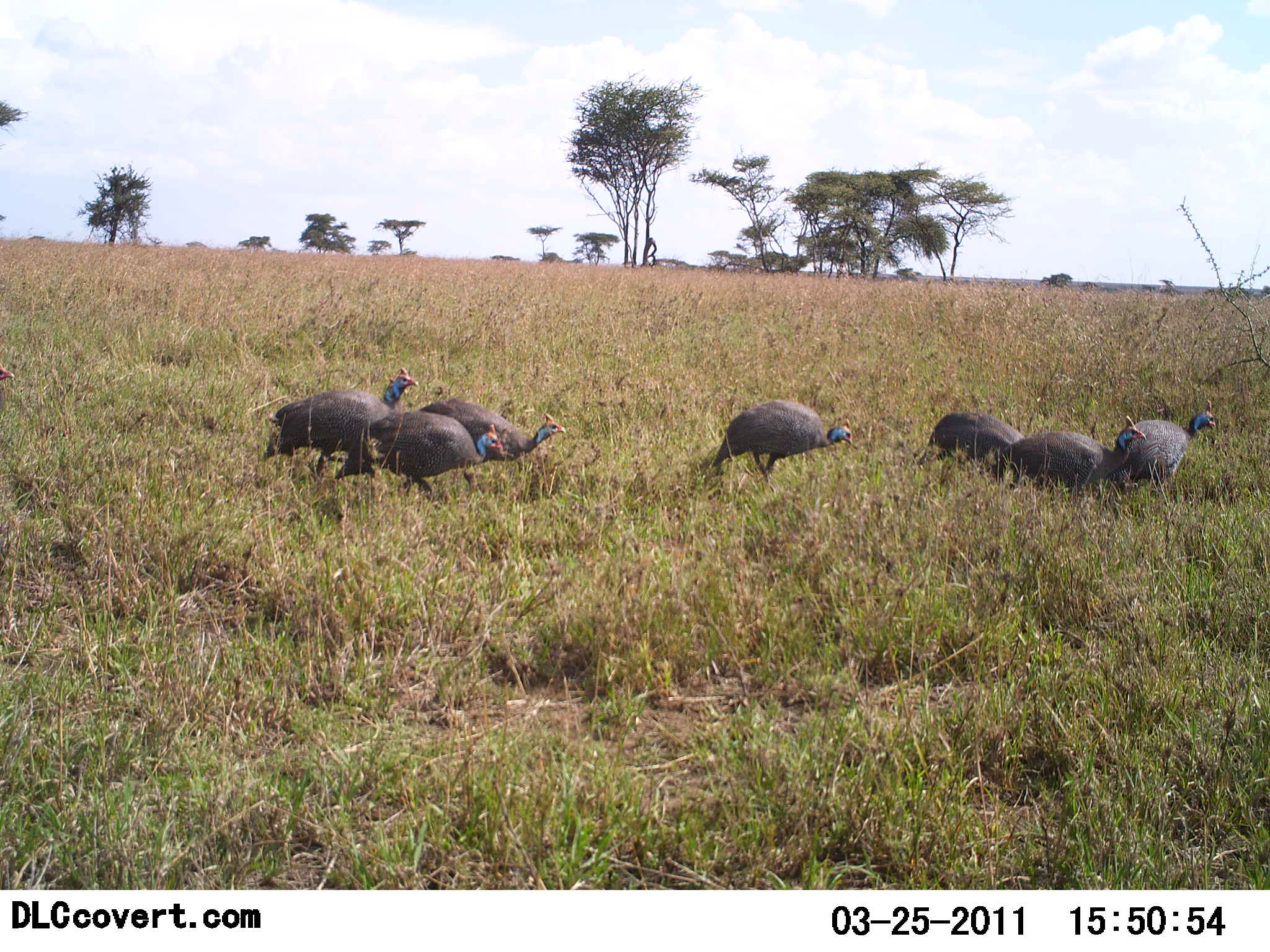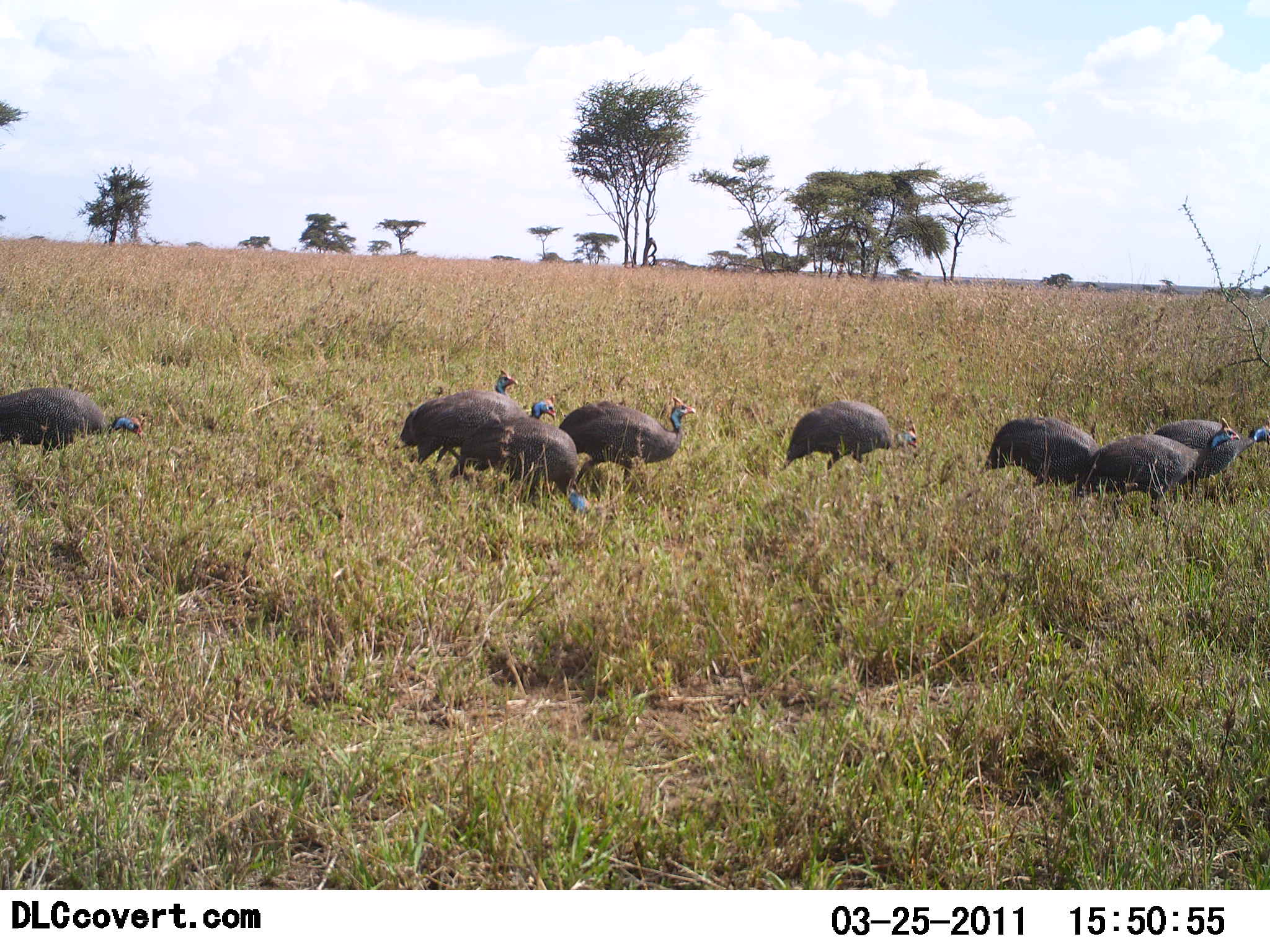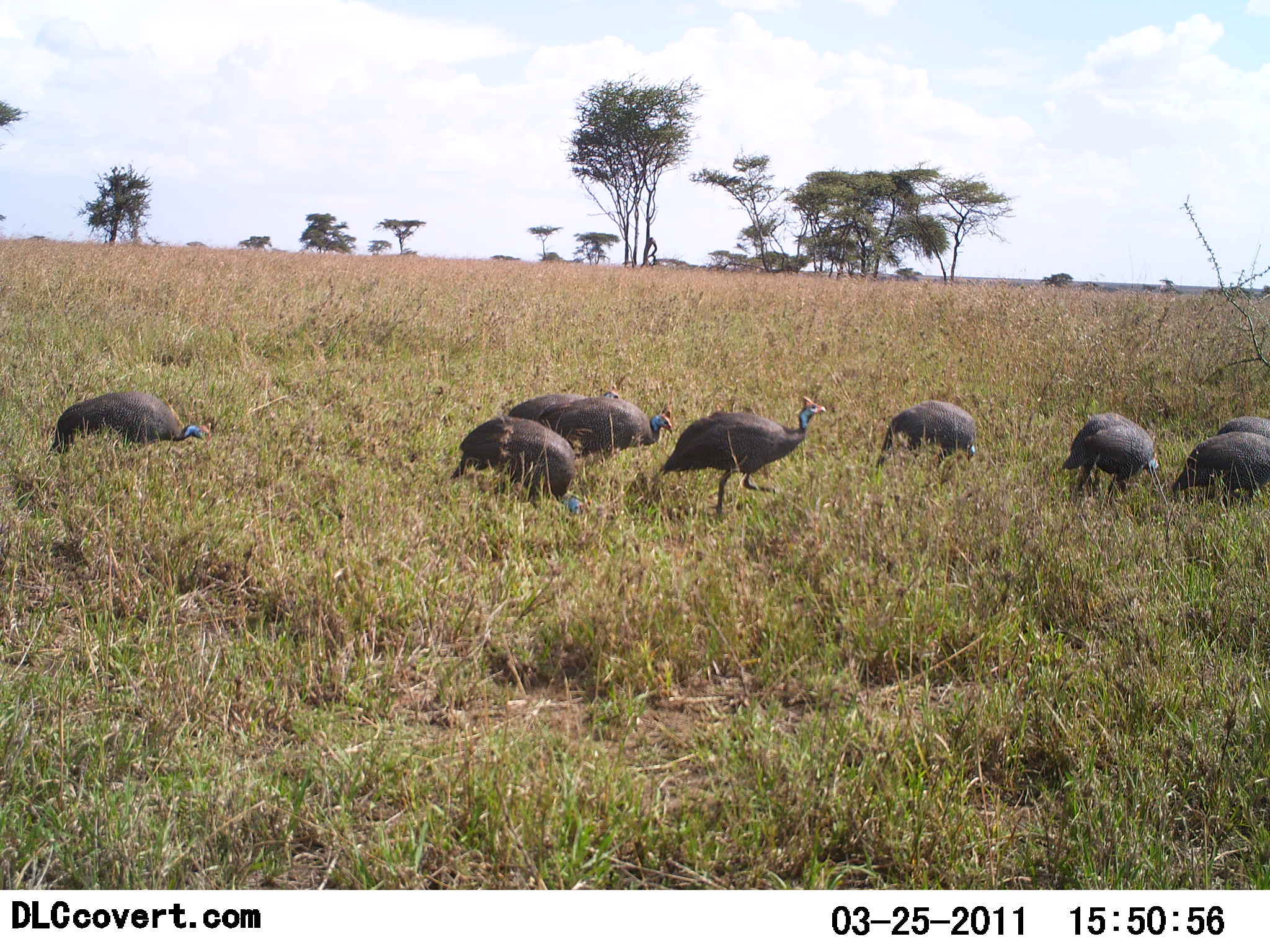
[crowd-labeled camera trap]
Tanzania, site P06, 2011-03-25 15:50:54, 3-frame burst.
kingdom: Animalia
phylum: Chordata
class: Aves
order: Galliformes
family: Numididae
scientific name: Numididae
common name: guinea fowl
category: guineafowl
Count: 9.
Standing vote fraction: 9%.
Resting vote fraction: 0%.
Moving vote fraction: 82%.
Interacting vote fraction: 0%.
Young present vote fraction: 0%.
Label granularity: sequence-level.